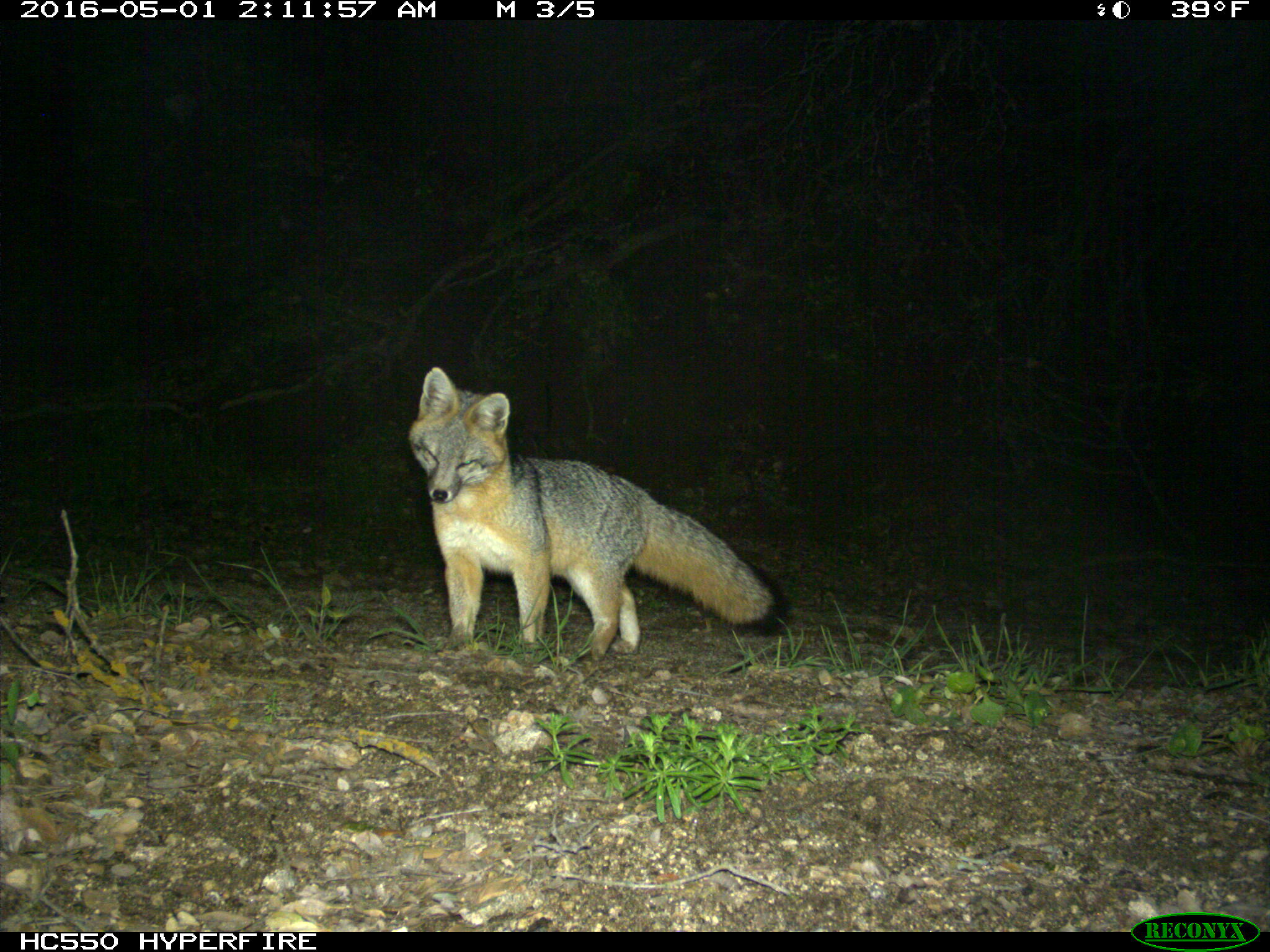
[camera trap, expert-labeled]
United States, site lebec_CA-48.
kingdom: Animalia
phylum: Chordata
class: Mammalia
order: Carnivora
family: Canidae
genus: Urocyon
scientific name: Urocyon cinereoargenteus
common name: gray fox